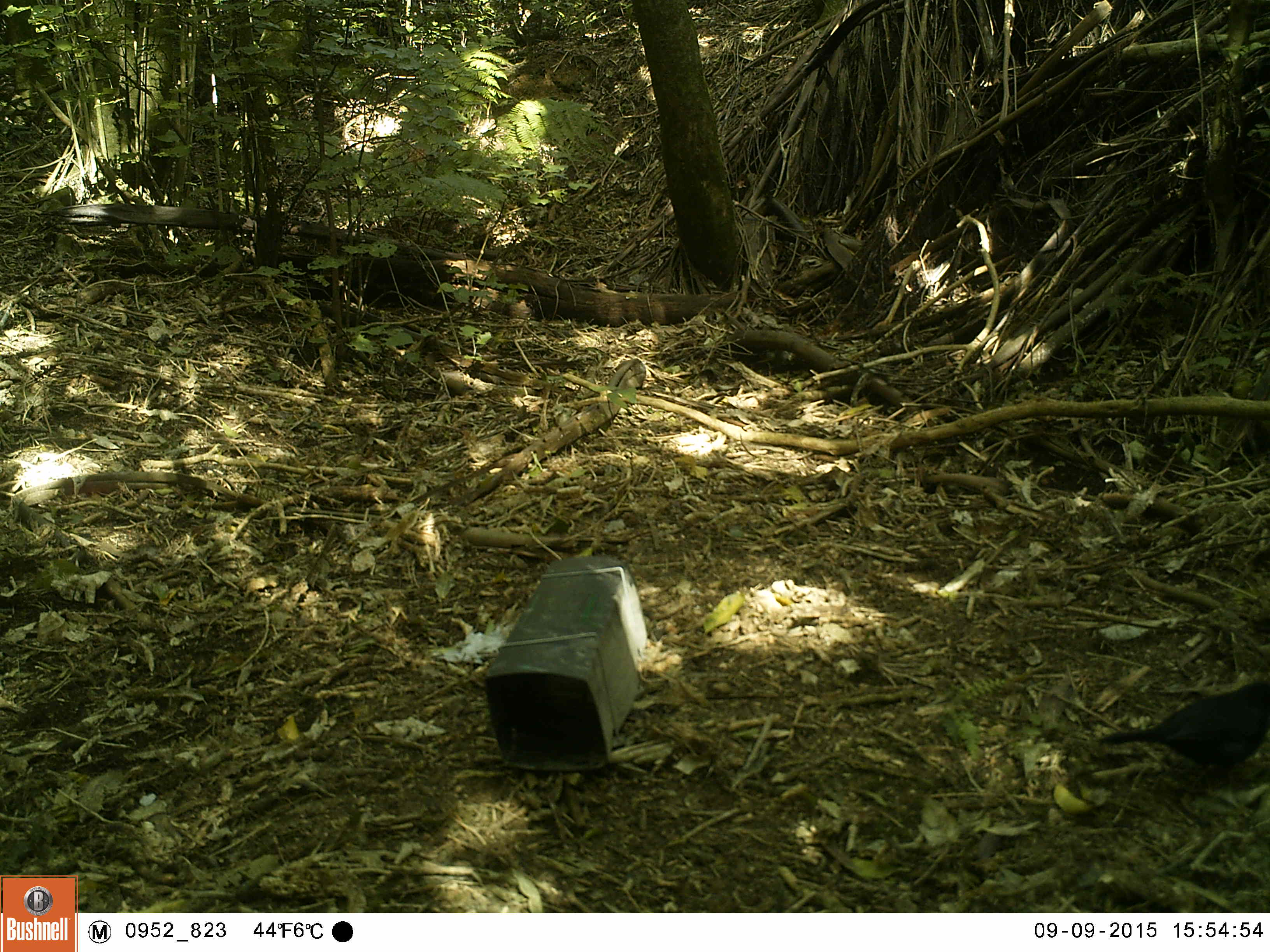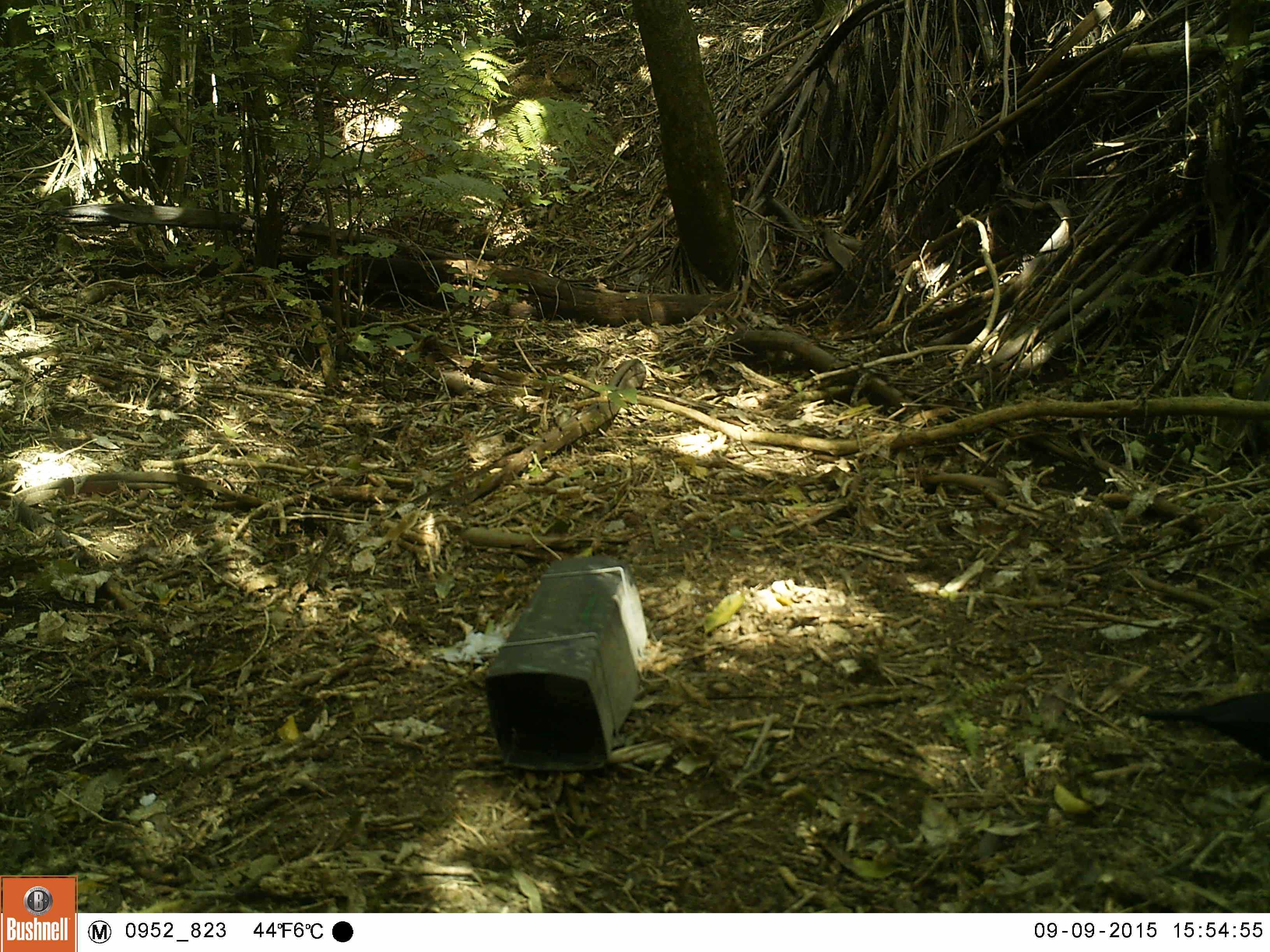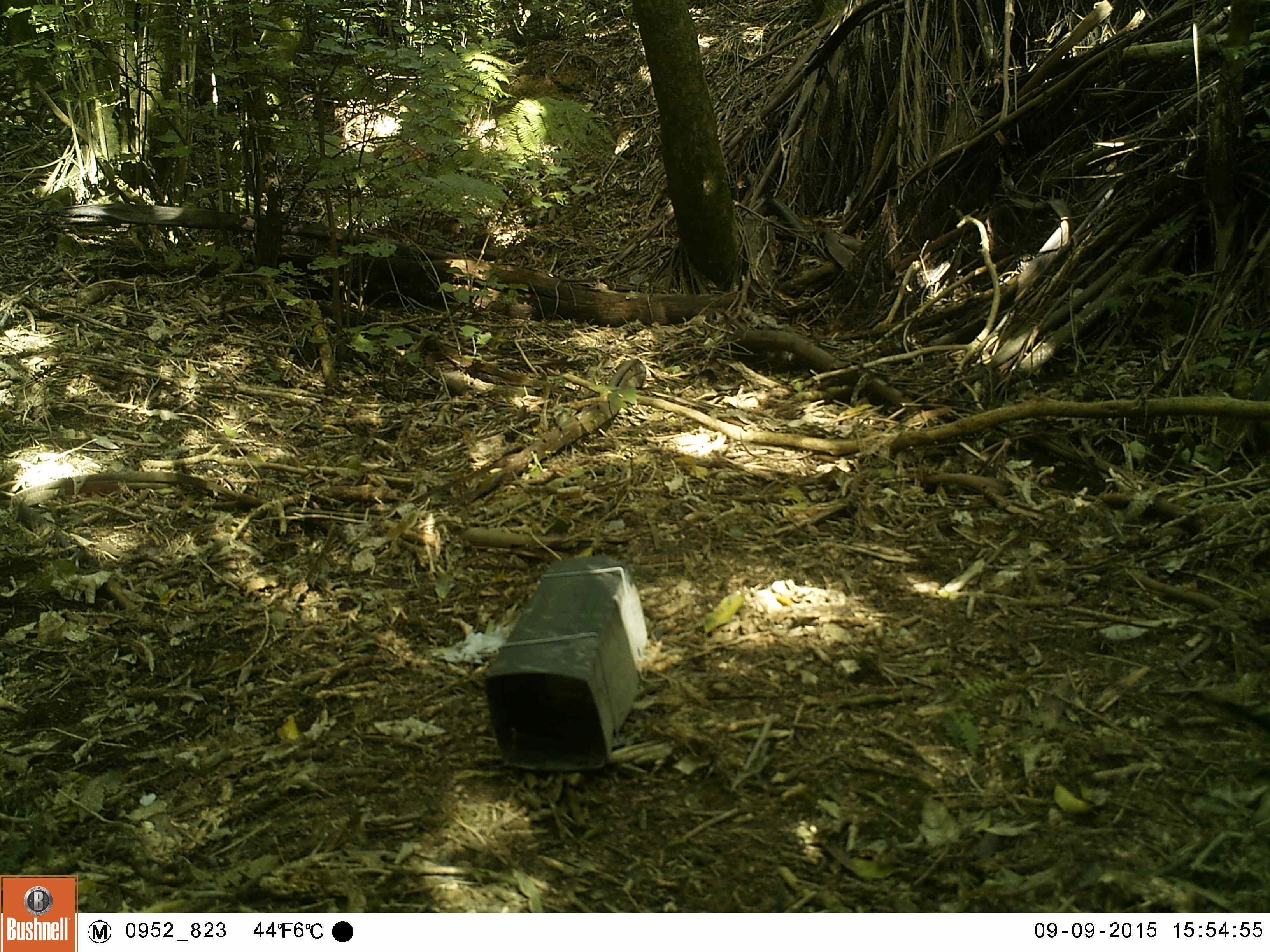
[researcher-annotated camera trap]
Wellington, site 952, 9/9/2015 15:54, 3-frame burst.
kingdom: Animalia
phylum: Chordata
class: Aves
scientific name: Aves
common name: bird